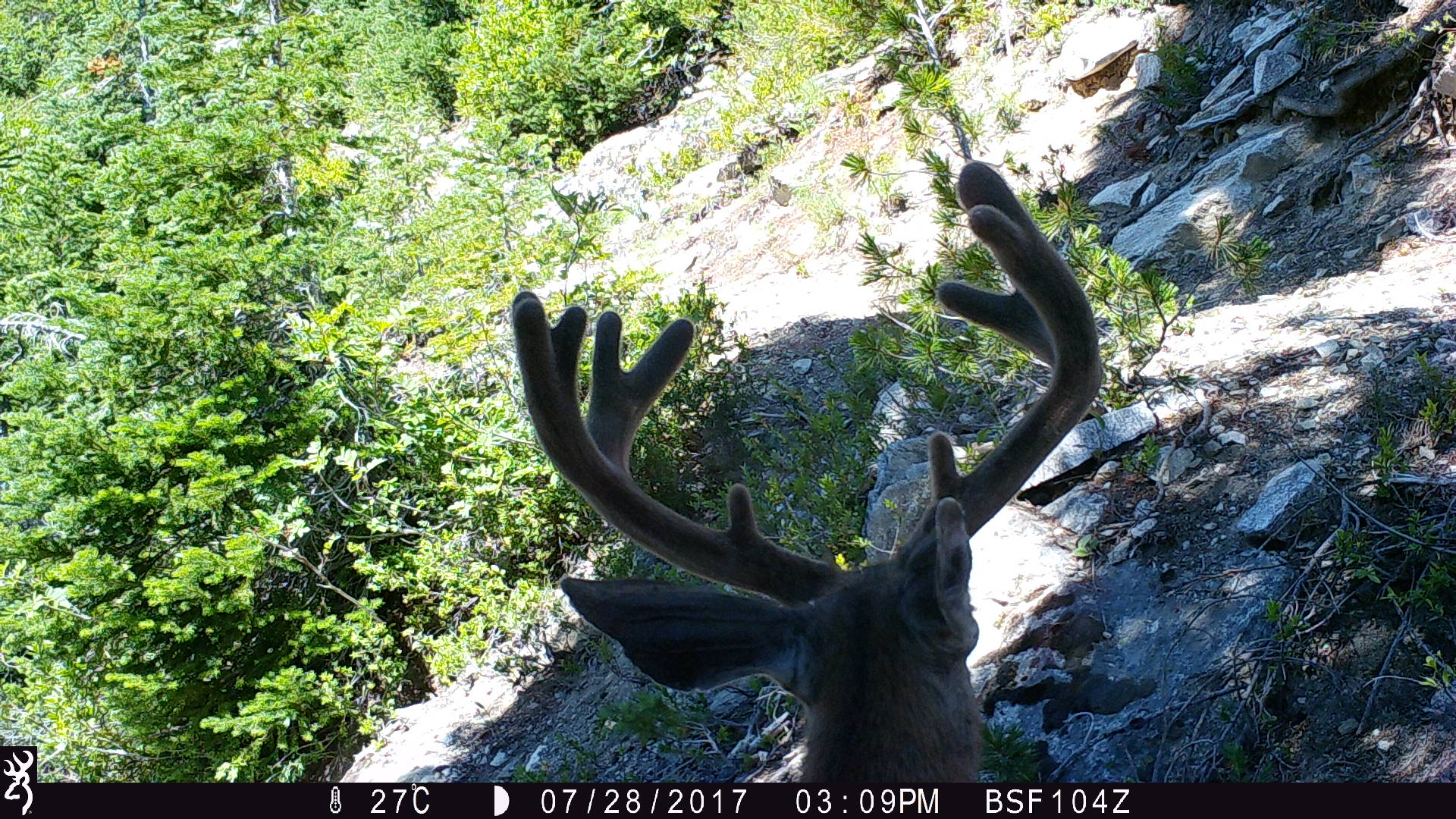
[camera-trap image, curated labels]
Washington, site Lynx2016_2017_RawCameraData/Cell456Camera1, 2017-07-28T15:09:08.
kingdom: Animalia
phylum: Chordata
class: Mammalia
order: Artiodactyla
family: Cervidae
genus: Odocoileus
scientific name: Odocoileus hemionus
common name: mule deer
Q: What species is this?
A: Odocoileus hemionus (mule deer).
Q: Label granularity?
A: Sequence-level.